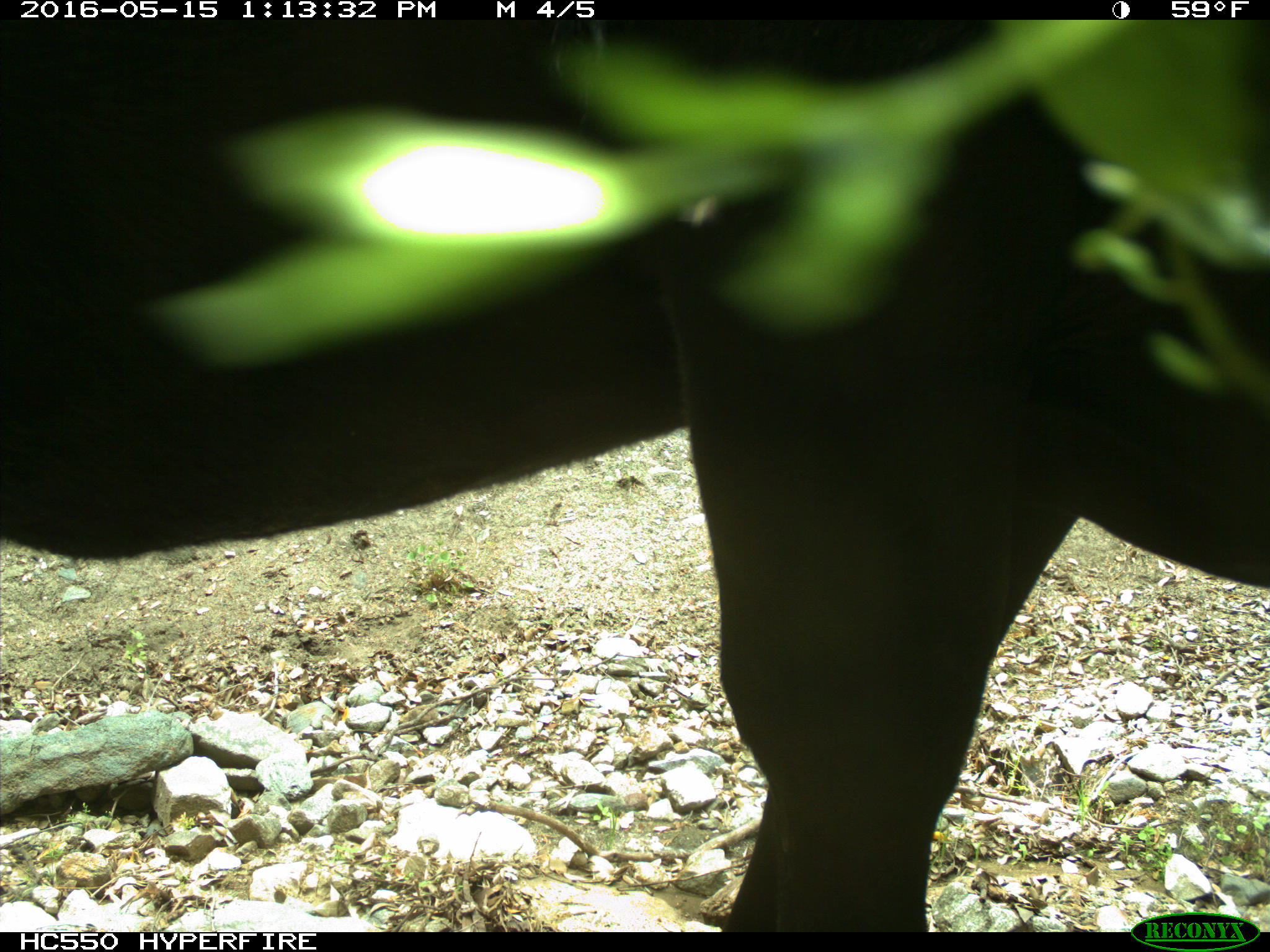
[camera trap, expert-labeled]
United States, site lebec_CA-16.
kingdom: Animalia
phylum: Chordata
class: Mammalia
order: Artiodactyla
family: Bovidae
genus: Bos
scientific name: Bos taurus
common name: domestic cow